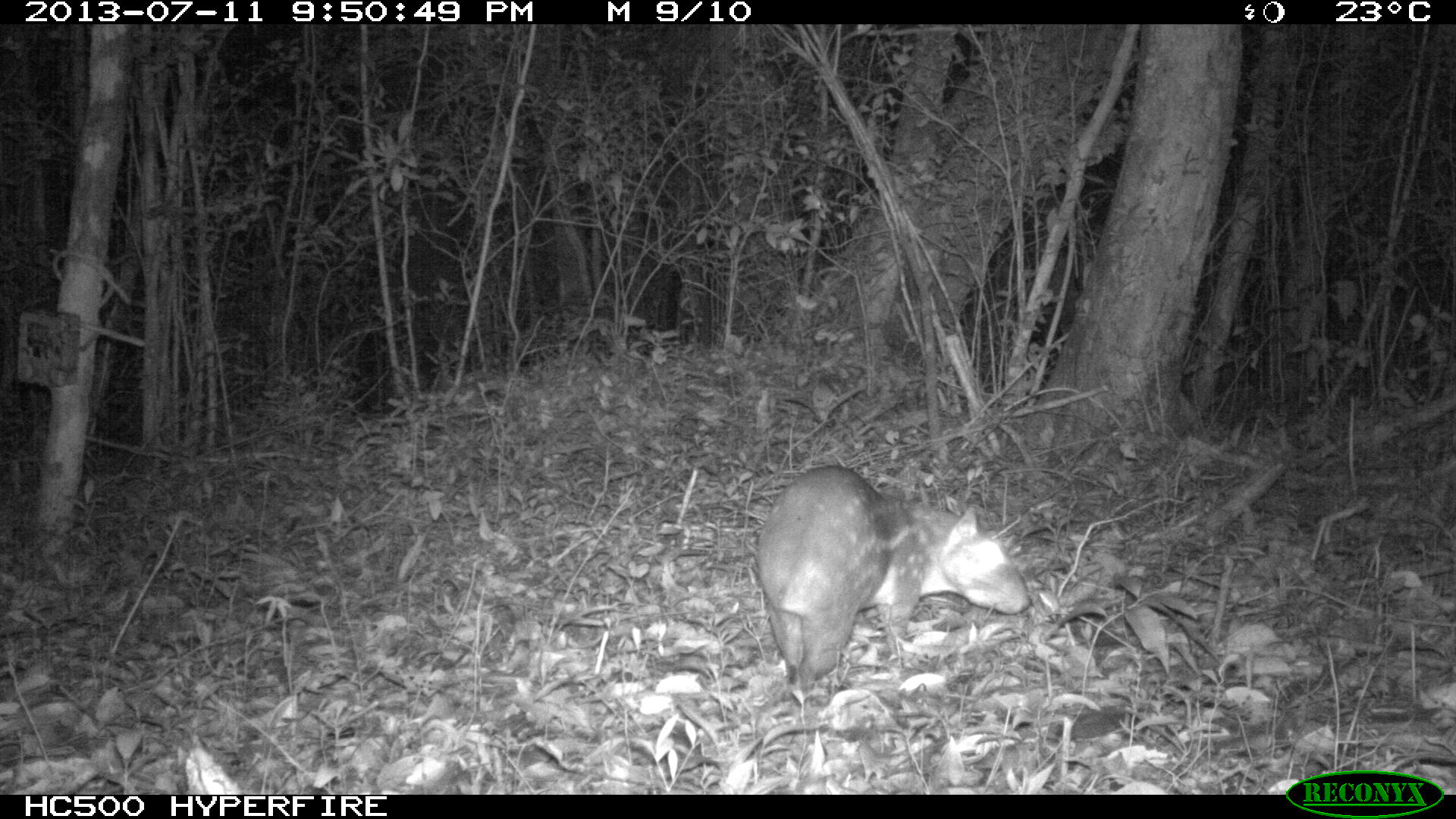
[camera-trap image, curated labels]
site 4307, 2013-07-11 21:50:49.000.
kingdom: Animalia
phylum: Chordata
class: Mammalia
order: Rodentia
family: Cuniculidae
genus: Cuniculus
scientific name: Cuniculus paca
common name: lowland paca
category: agouti paca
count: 1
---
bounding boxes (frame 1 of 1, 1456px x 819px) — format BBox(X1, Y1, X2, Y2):
agouti paca: BBox(755, 462, 1032, 690)